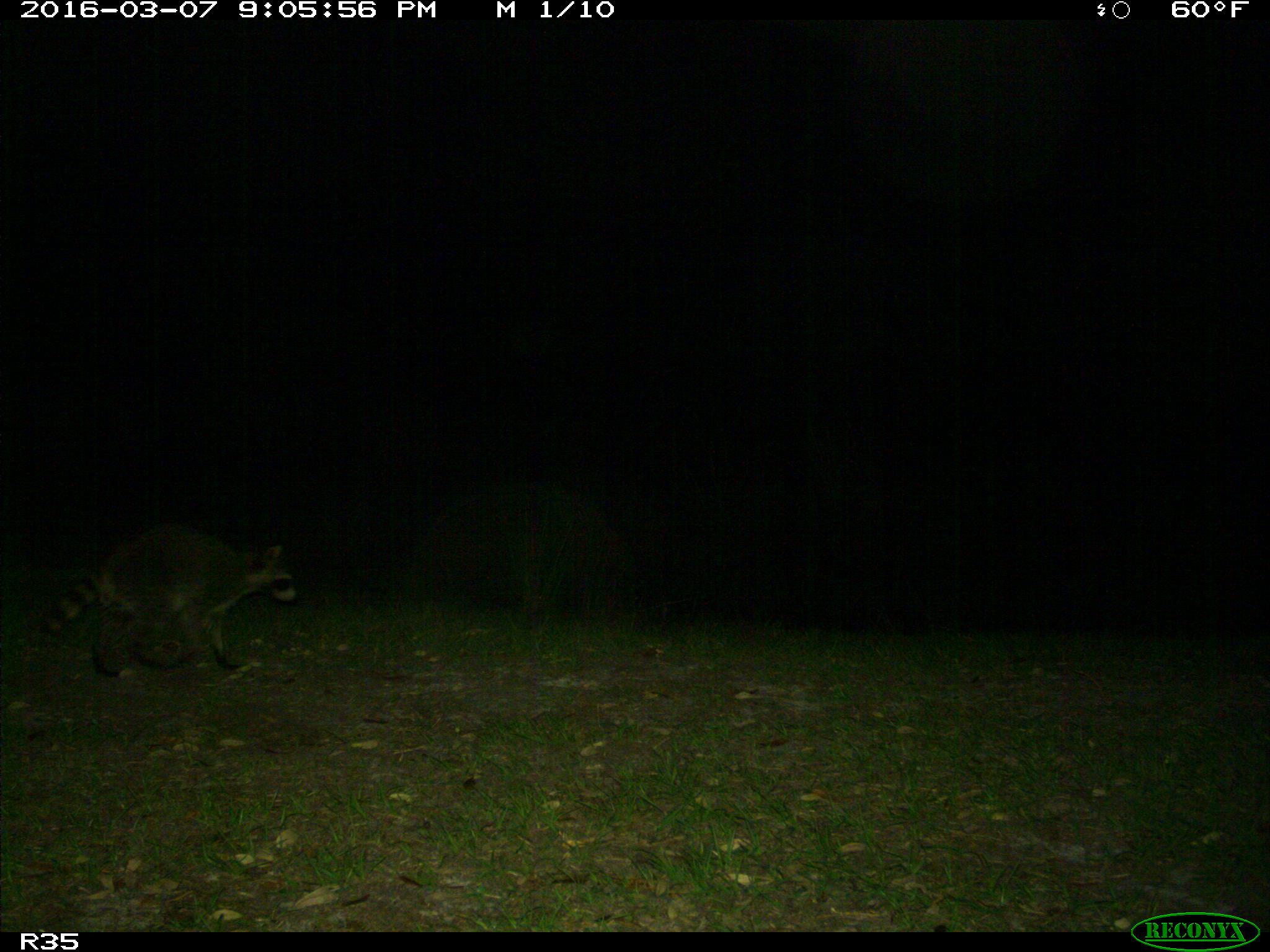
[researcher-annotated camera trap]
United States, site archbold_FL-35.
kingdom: Animalia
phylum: Chordata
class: Mammalia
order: Carnivora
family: Procyonidae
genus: Procyon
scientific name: Procyon lotor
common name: common raccoon